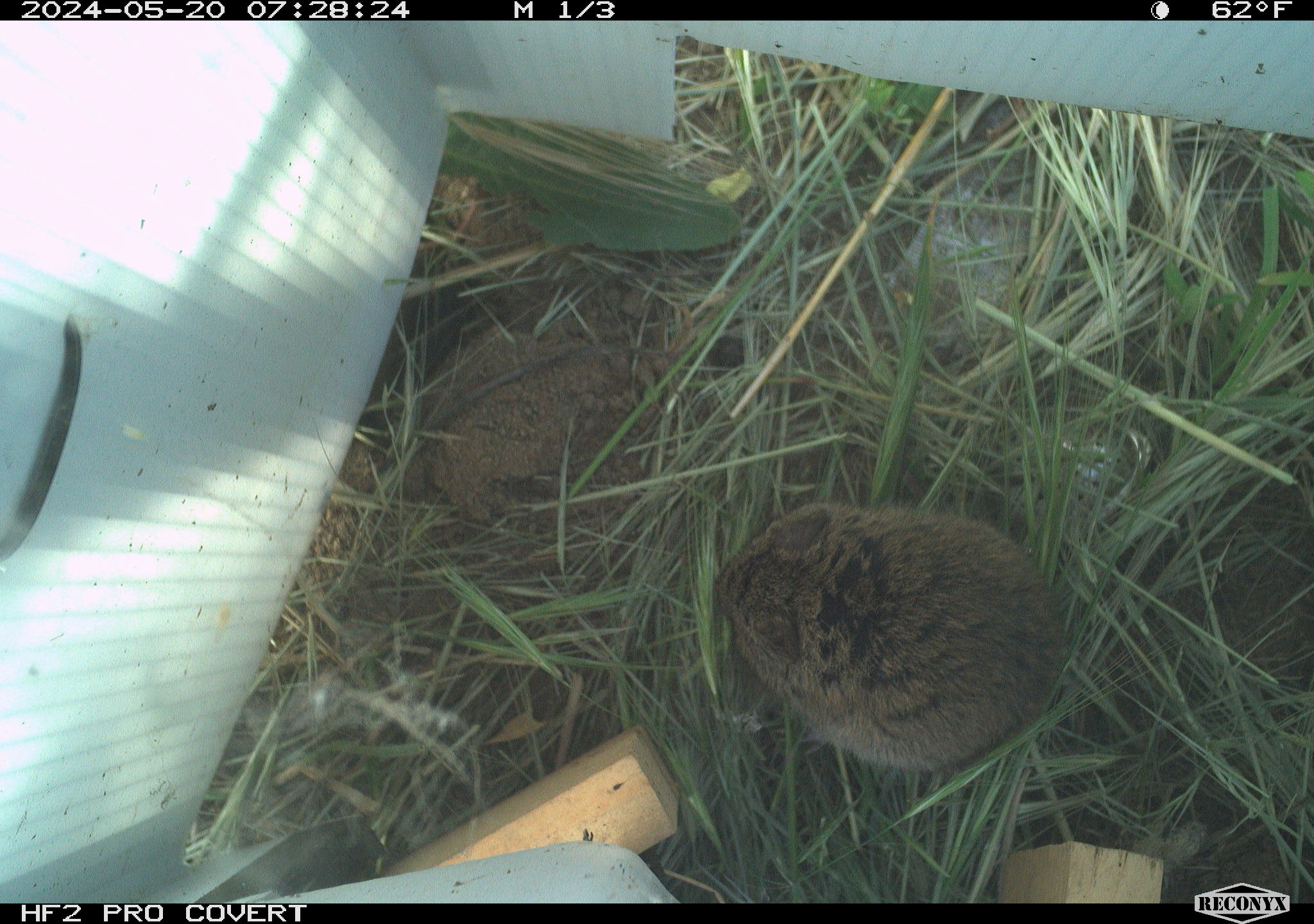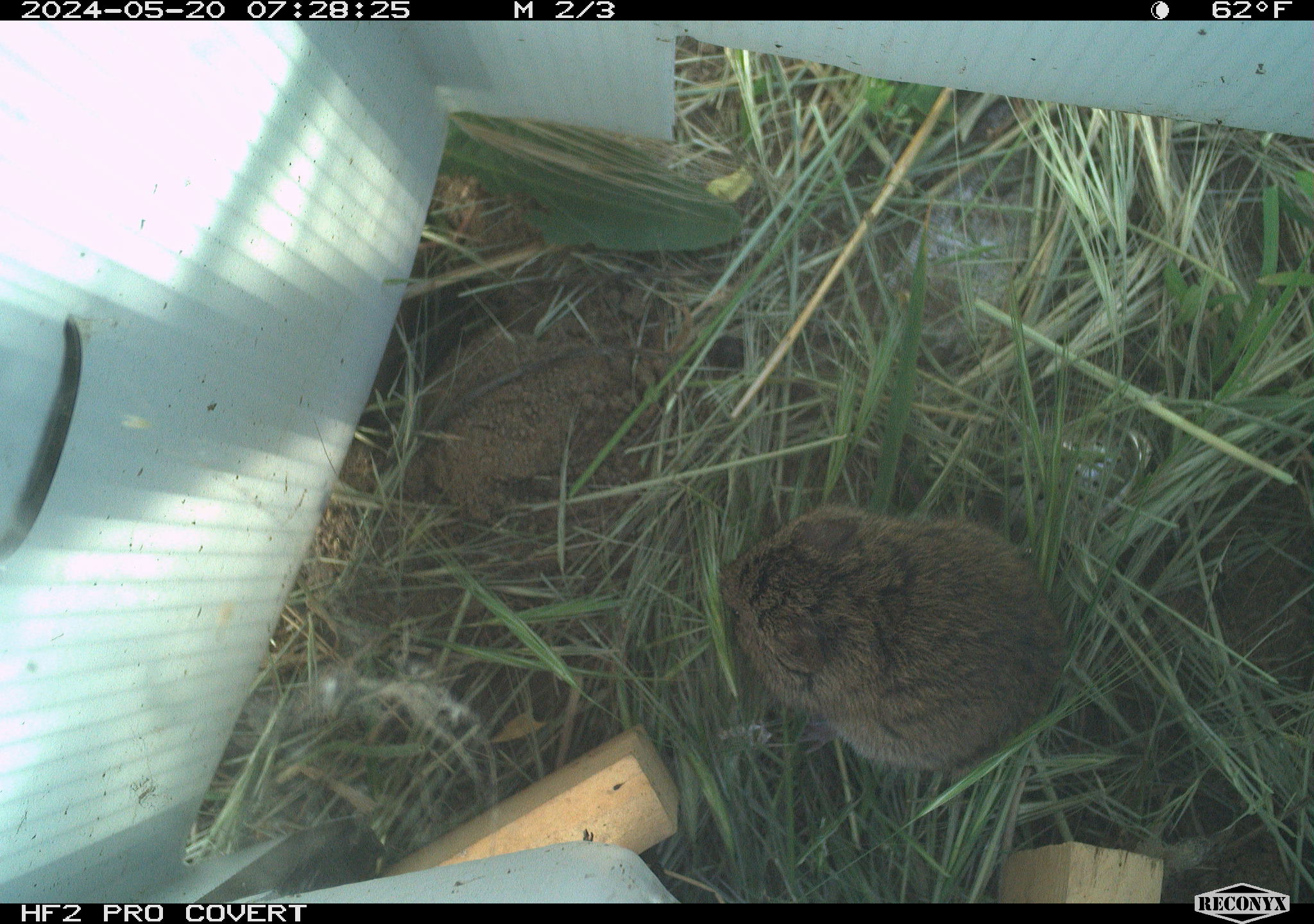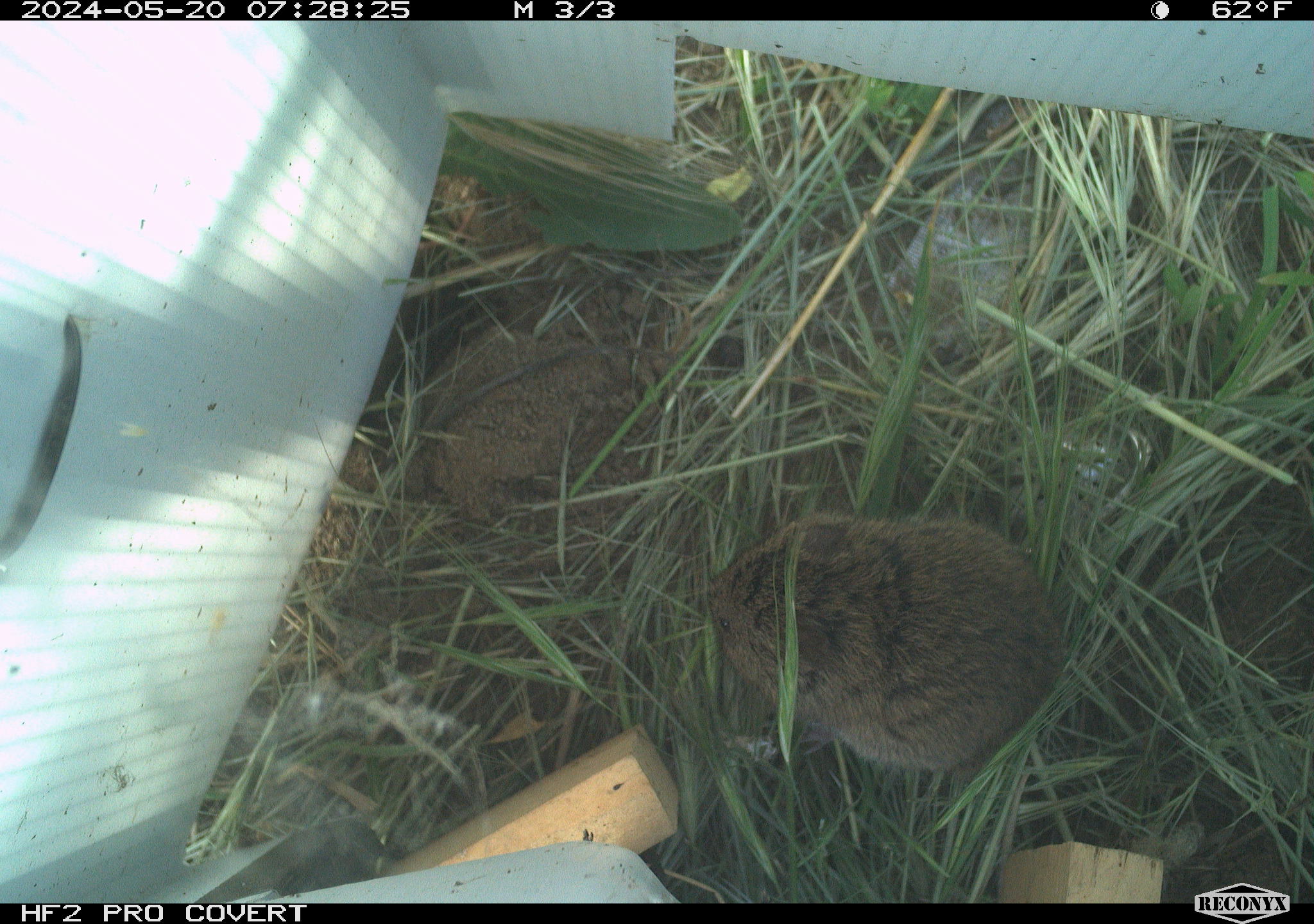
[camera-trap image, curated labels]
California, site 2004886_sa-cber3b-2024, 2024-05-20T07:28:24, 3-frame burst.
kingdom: Animalia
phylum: Chordata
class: Mammalia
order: Rodentia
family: Cricetidae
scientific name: Arvicolinae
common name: voles, lemmings, and muskrats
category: arvicolinae subfamily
Arvicolinae subfamily (voles, lemmings, and muskrats) (Arvicolinae).